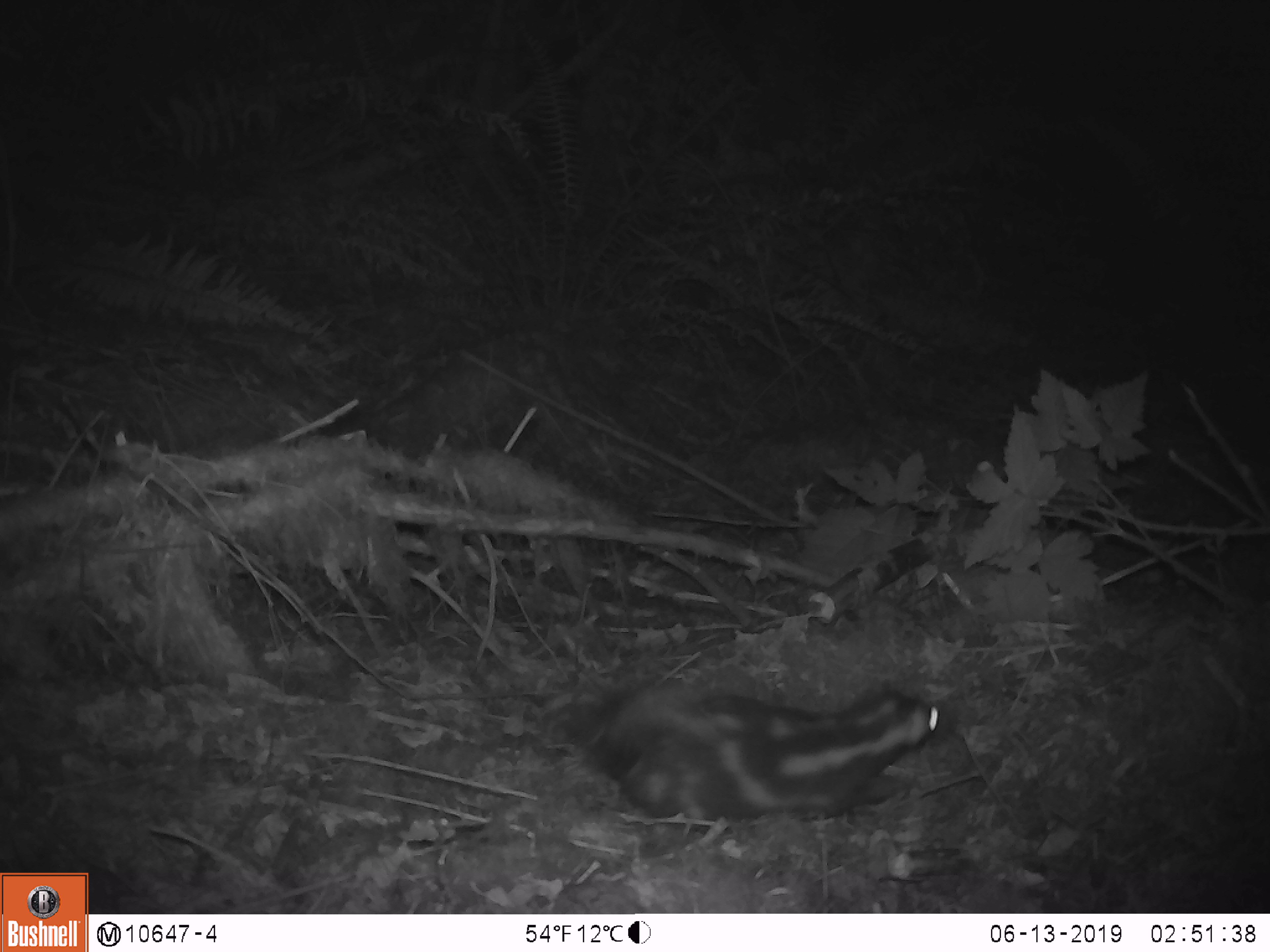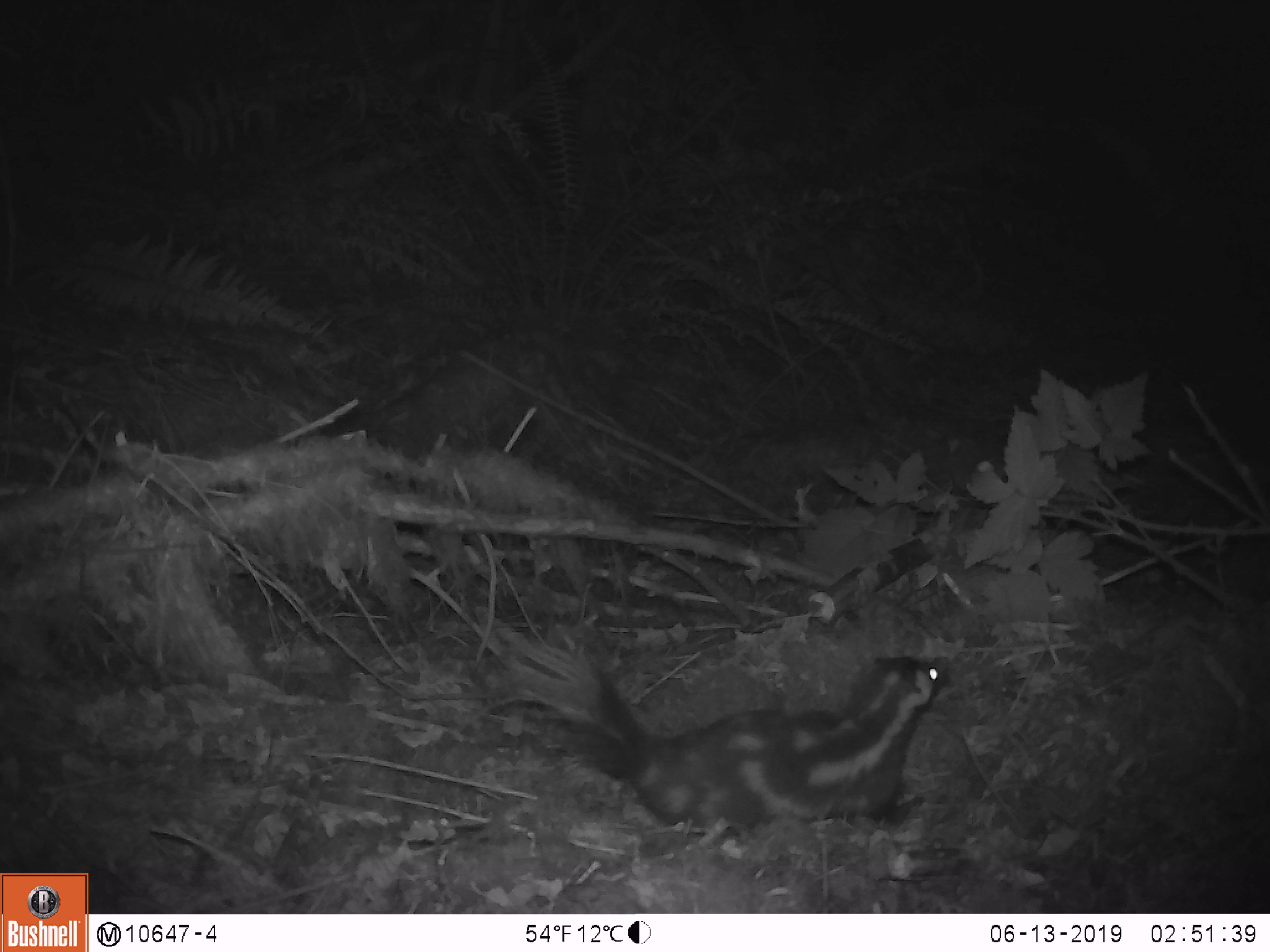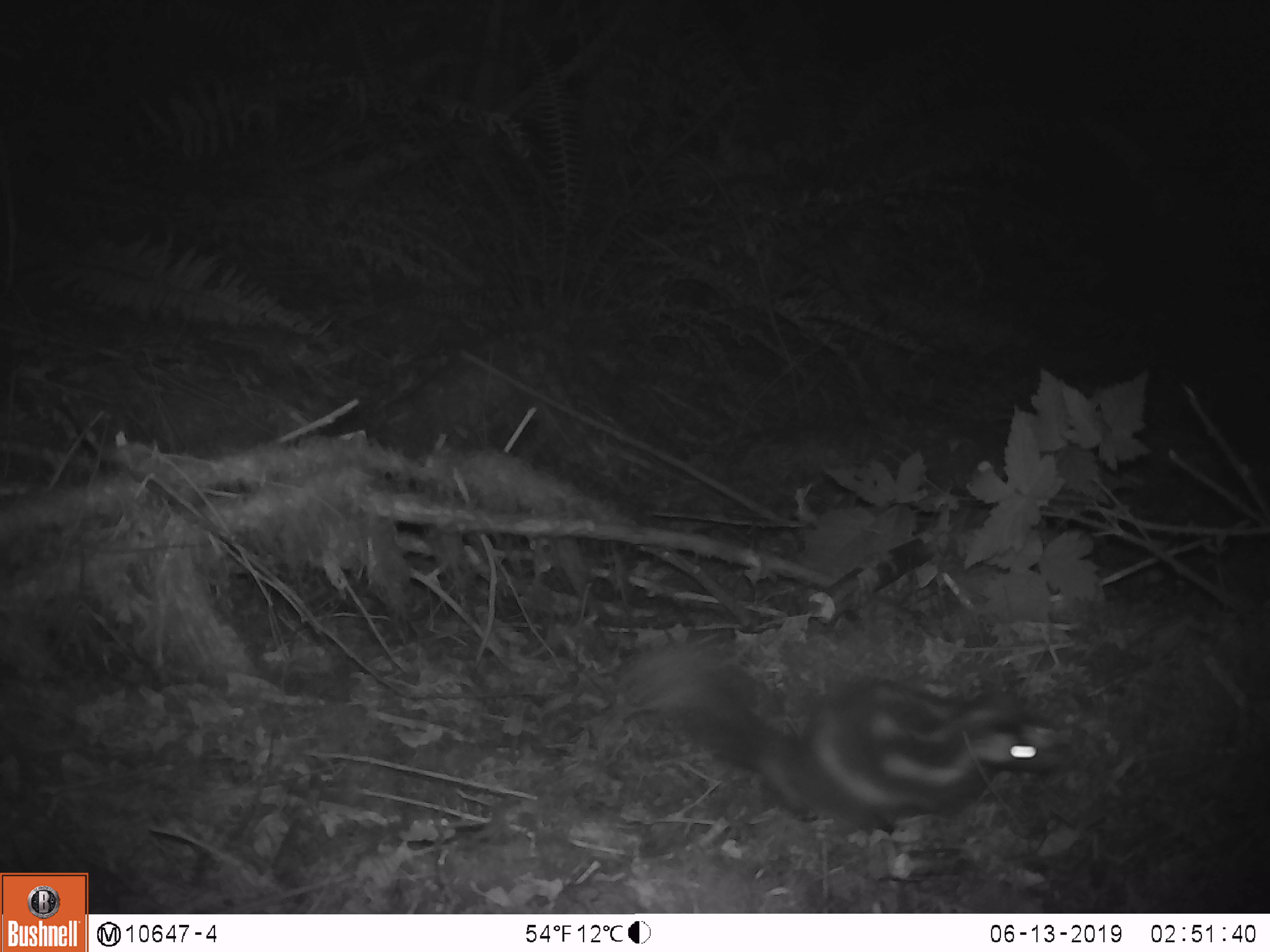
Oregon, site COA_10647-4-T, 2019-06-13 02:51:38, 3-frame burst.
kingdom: Animalia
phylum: Chordata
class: Mammalia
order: Carnivora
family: Mephitidae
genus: Spilogale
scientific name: Spilogale gracilis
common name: western spotted skunk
Western spotted skunk (Spilogale gracilis).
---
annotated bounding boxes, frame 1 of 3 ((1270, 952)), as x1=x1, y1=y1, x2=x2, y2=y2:
western spotted skunk: x1=563, y1=671, x2=960, y2=822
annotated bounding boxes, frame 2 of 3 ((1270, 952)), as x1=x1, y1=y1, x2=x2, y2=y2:
western spotted skunk: x1=481, y1=633, x2=950, y2=847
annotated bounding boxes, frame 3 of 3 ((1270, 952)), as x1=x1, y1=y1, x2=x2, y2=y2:
western spotted skunk: x1=631, y1=655, x2=1082, y2=832